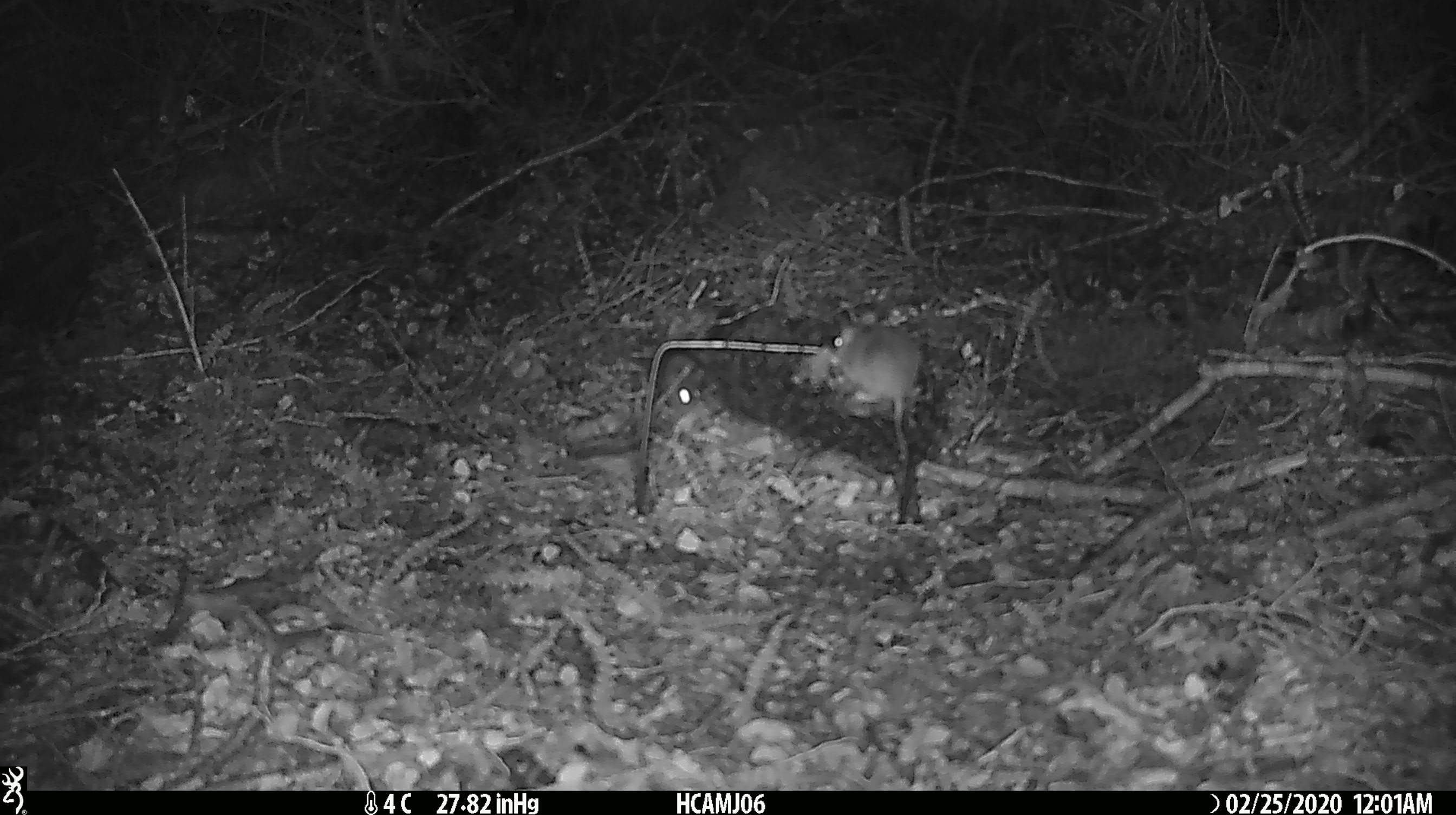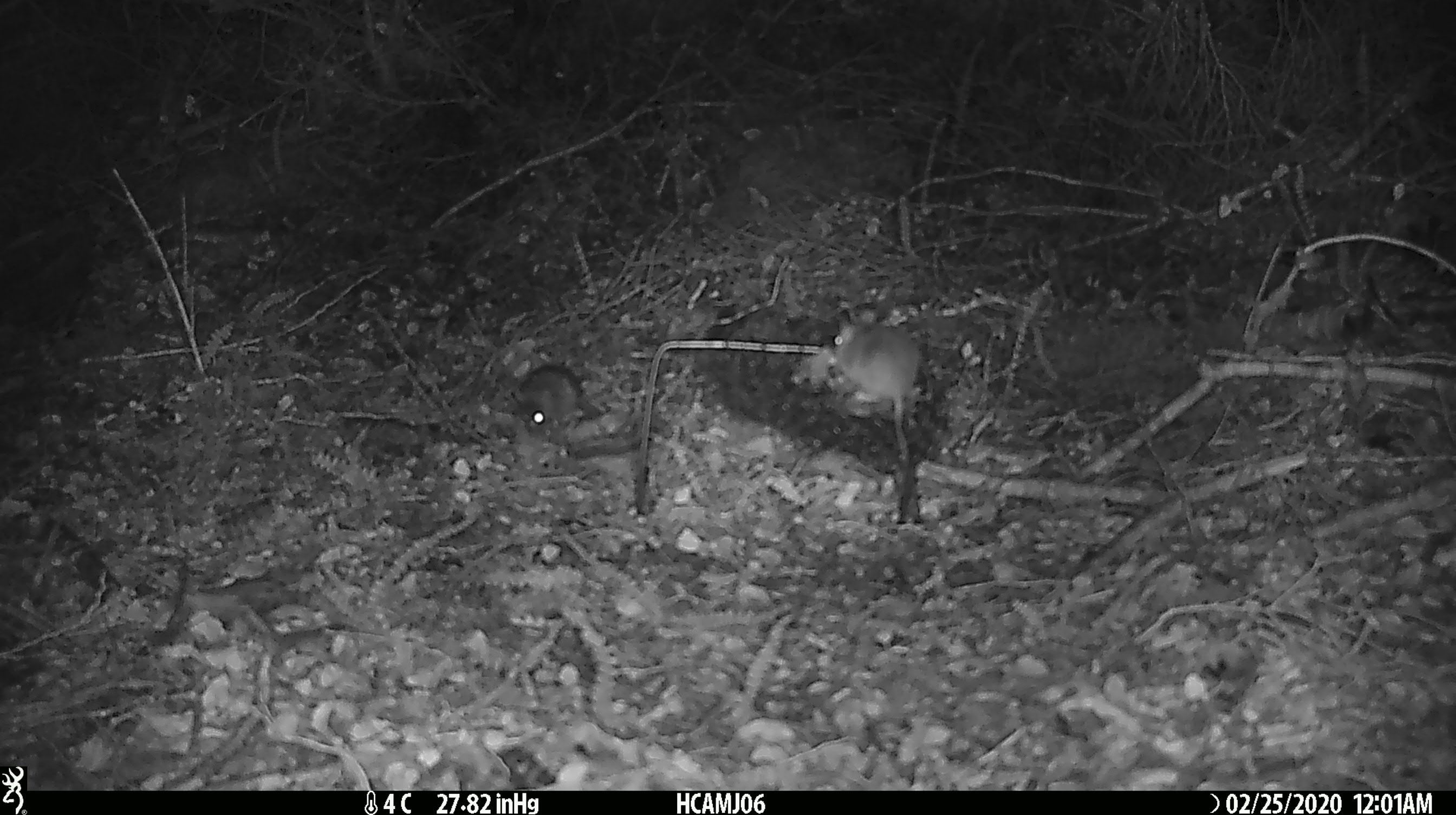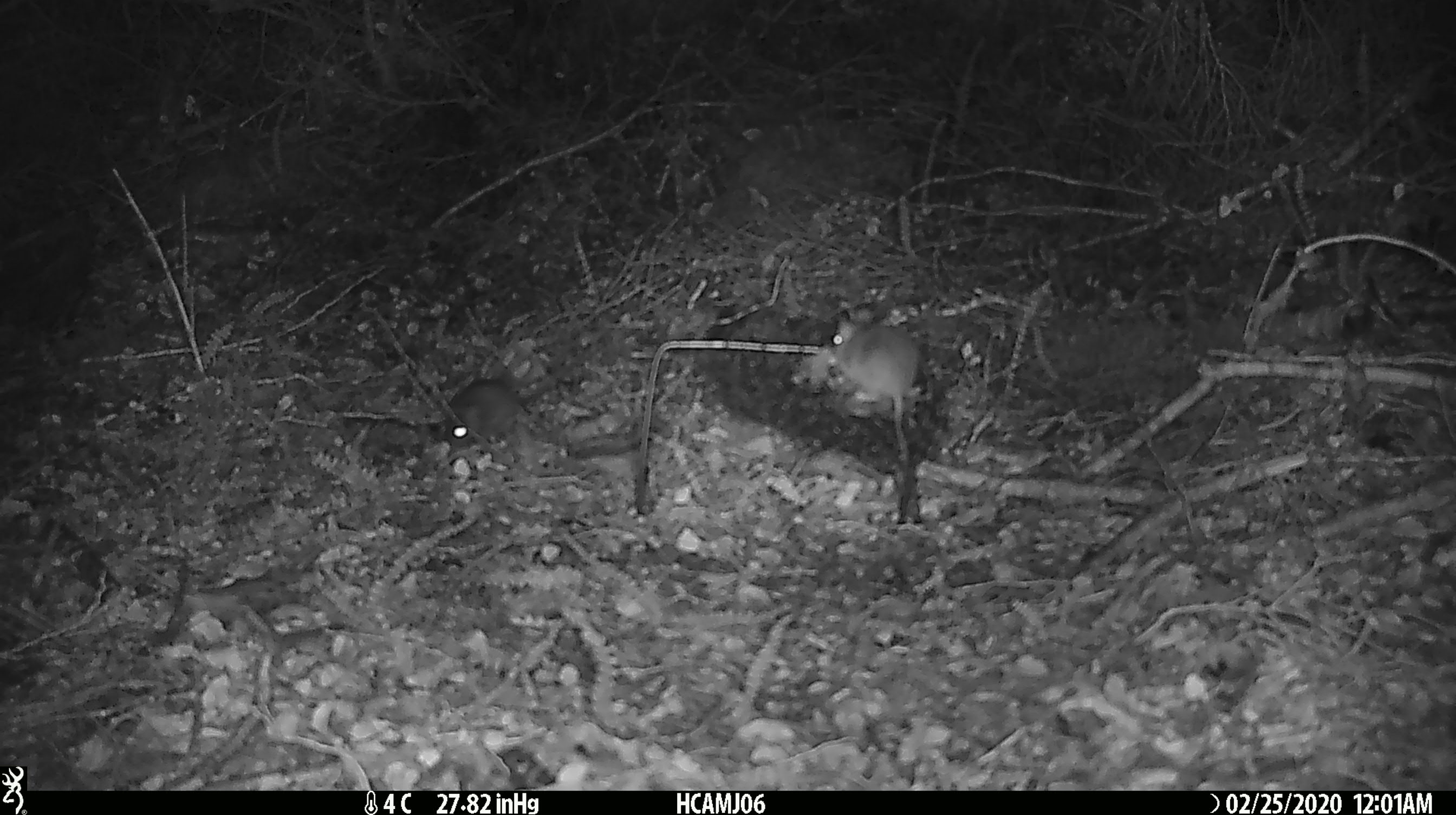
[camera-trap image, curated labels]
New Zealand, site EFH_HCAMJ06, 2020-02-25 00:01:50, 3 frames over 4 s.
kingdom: Animalia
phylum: Chordata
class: Mammalia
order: Rodentia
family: Muridae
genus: Mus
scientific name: Mus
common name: mouse